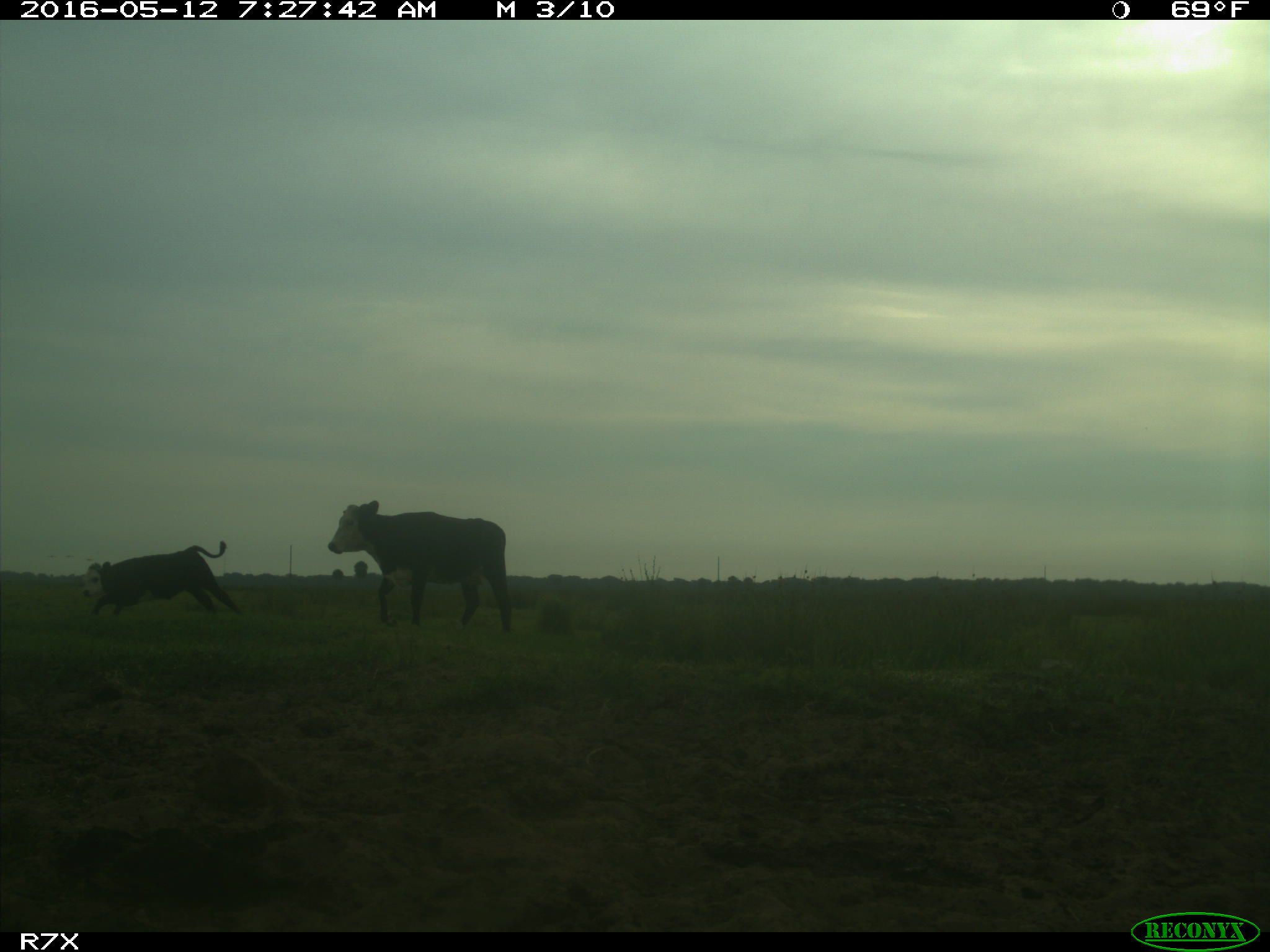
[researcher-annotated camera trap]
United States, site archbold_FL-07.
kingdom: Animalia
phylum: Chordata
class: Mammalia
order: Artiodactyla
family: Bovidae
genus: Bos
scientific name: Bos taurus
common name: domestic cow